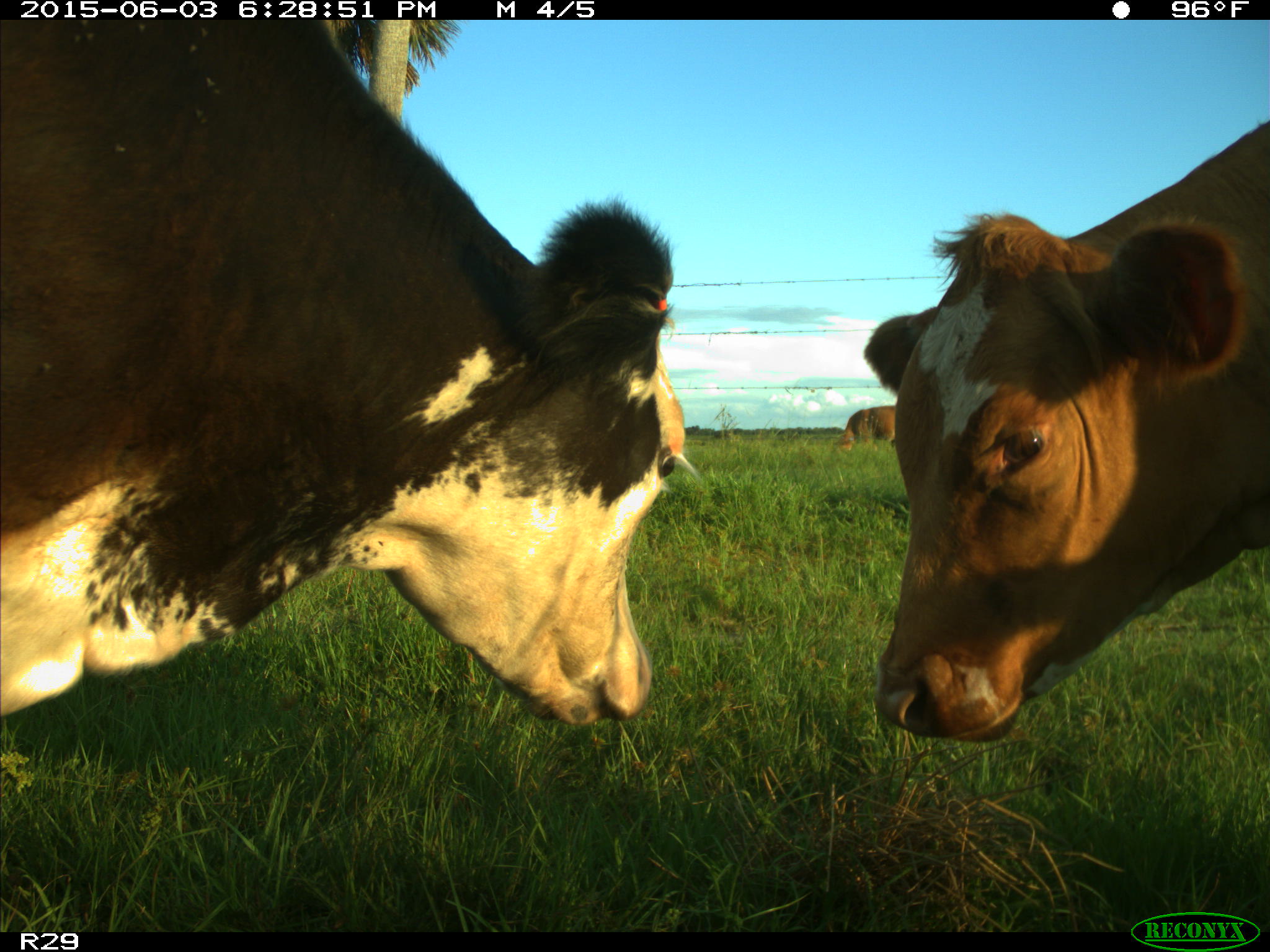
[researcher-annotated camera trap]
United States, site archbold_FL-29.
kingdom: Animalia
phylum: Chordata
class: Mammalia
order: Artiodactyla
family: Bovidae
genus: Bos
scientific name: Bos taurus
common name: domestic cow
Bos taurus (domestic cow).